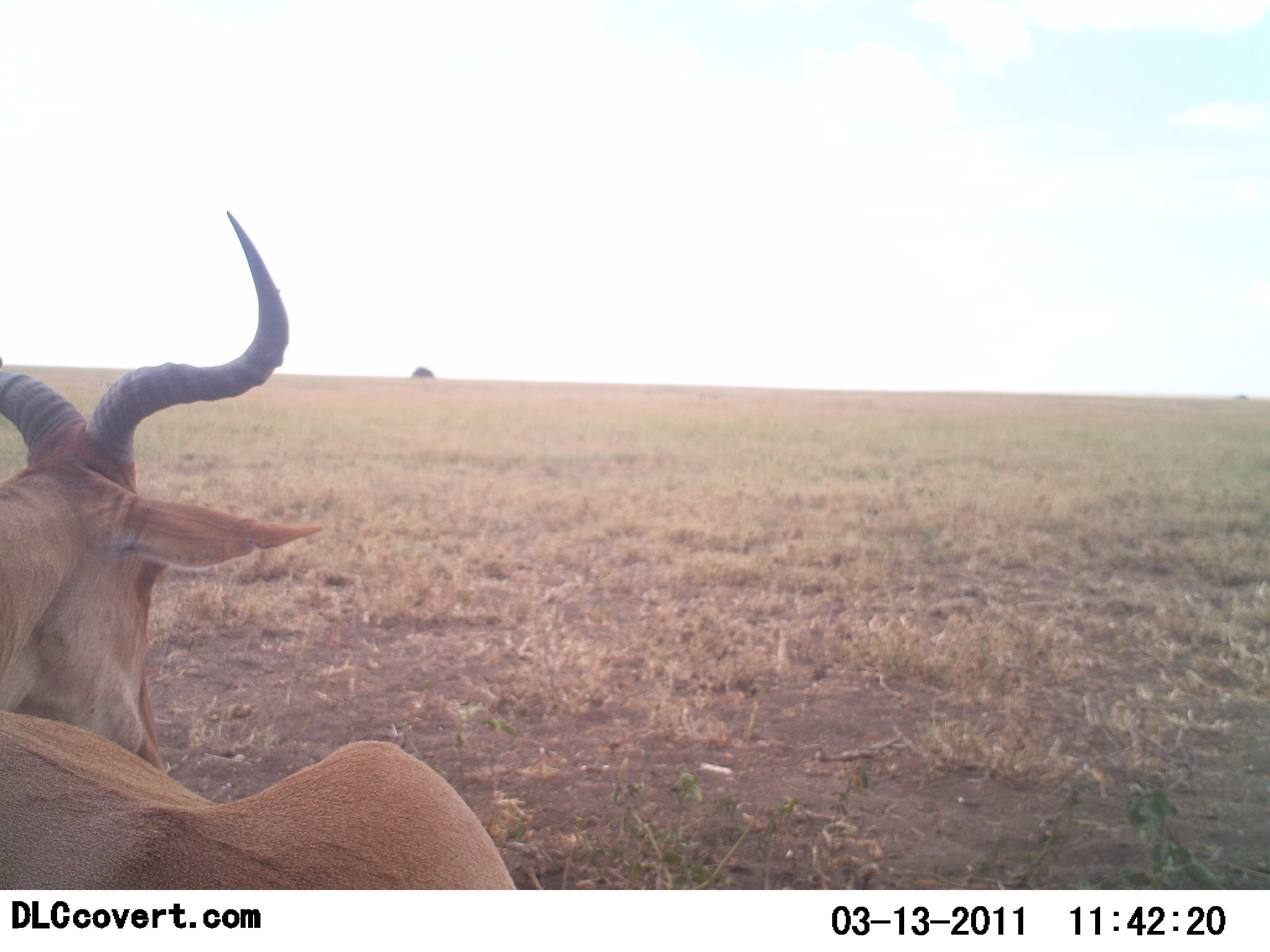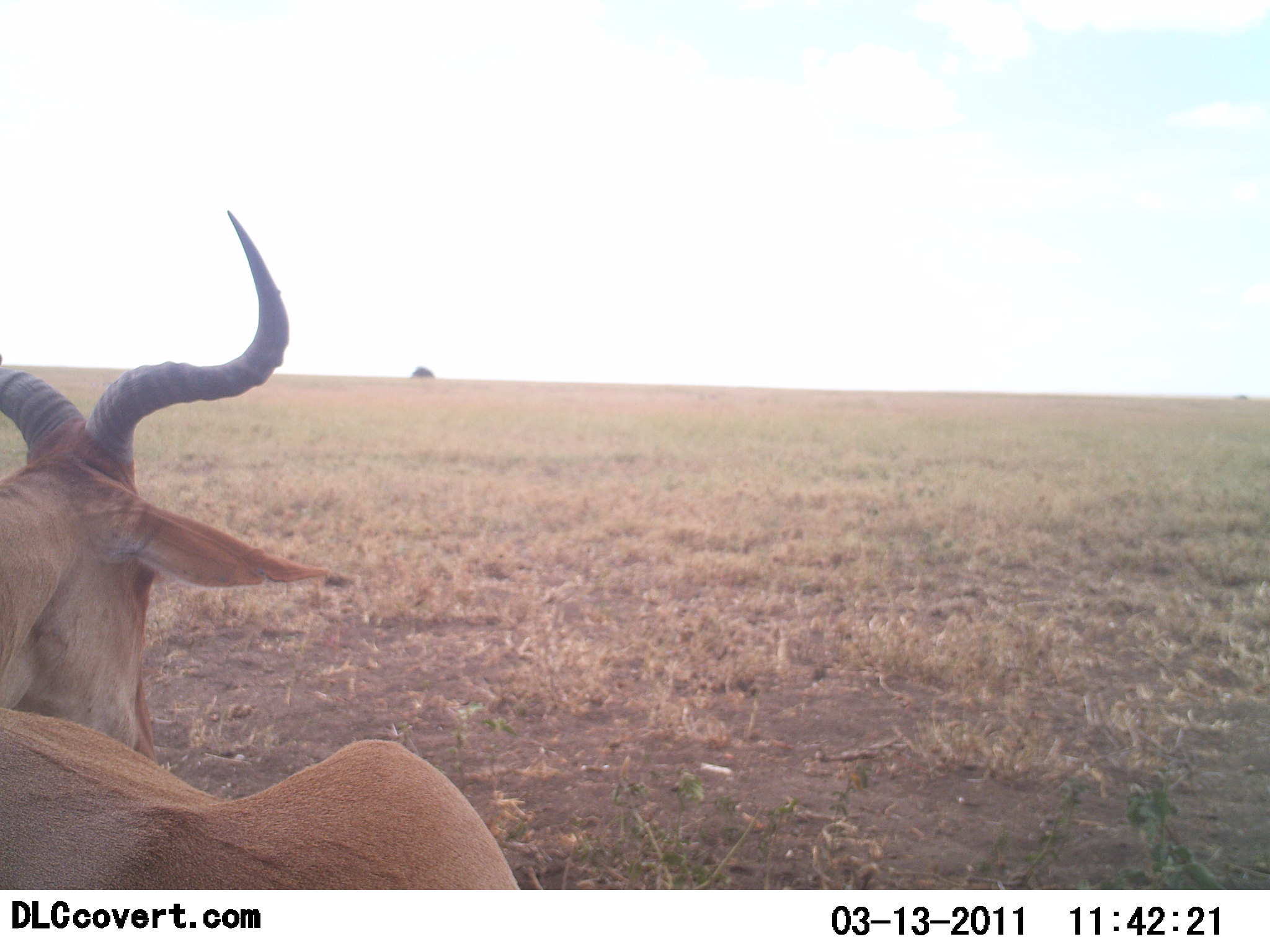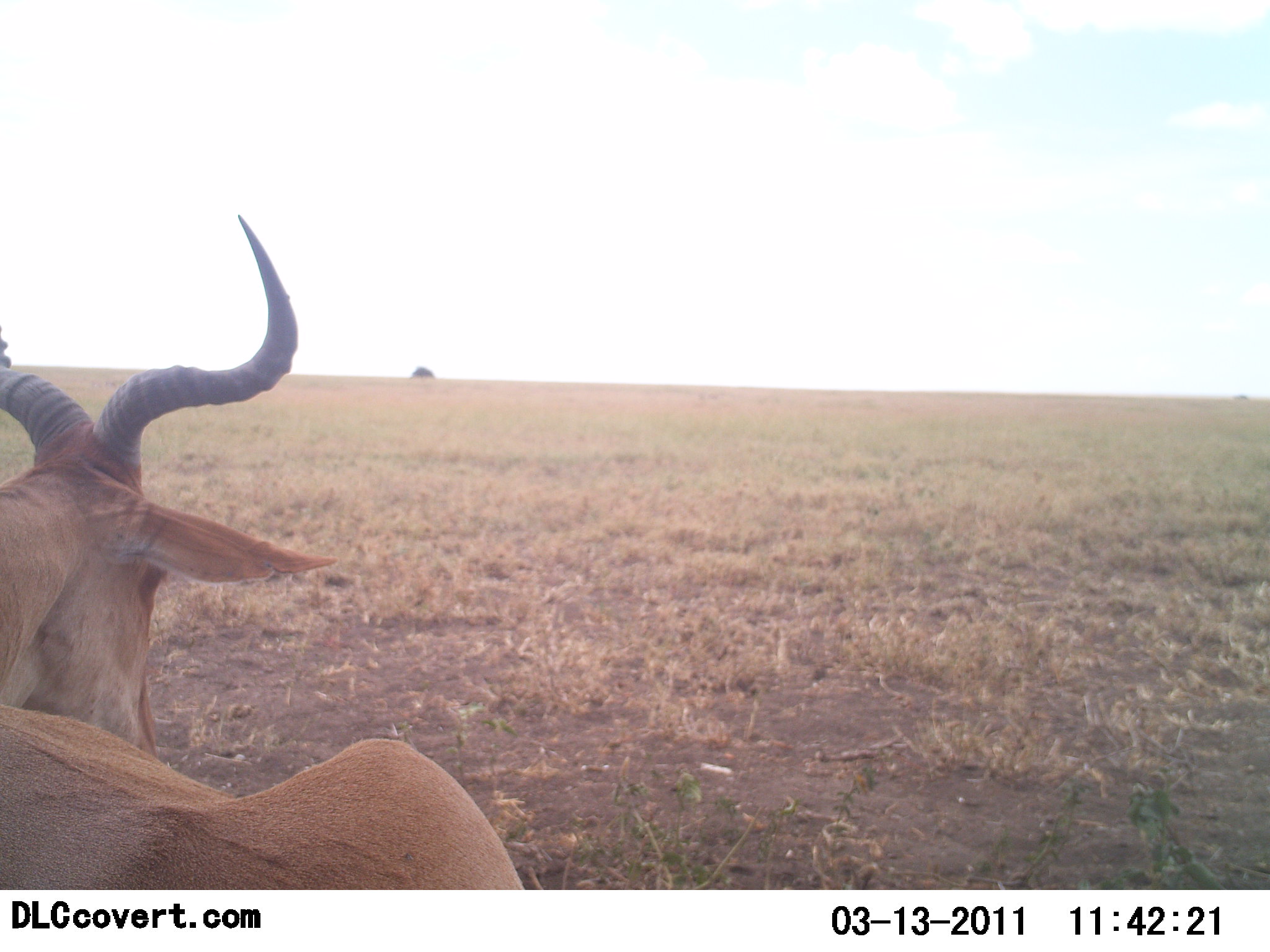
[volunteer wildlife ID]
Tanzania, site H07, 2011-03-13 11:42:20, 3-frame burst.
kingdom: Animalia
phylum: Chordata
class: Mammalia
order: Artiodactyla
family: Bovidae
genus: Alcelaphus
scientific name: Alcelaphus buselaphus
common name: hartebeest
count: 1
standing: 40%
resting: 60%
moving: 0%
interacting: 0%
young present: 0%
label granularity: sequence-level